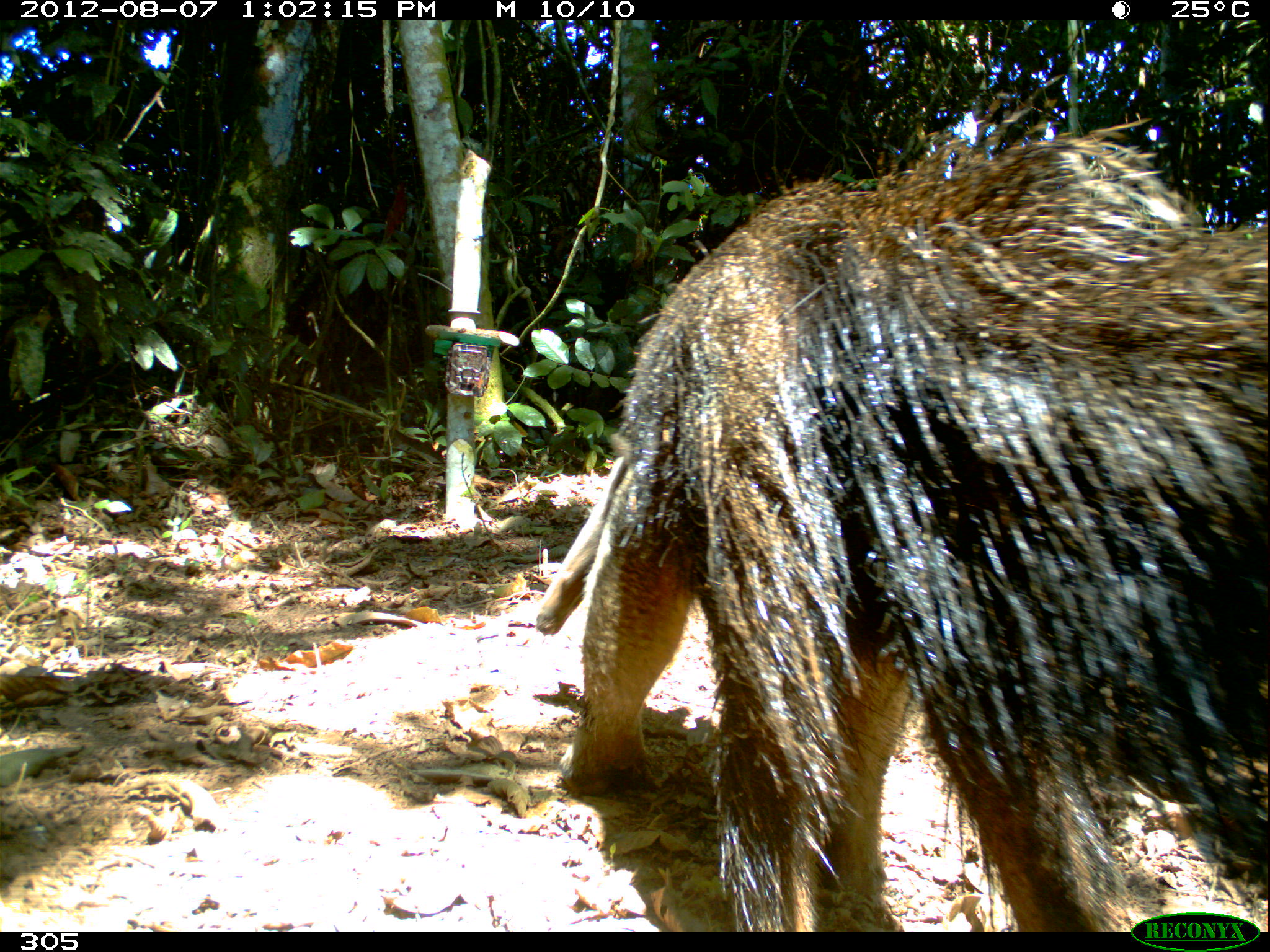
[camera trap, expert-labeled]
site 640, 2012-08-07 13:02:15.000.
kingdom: Animalia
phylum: Chordata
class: Mammalia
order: Pilosa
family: Myrmecophagidae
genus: Myrmecophaga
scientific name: Myrmecophaga tridactyla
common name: giant anteater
Myrmecophaga tridactyla (giant anteater).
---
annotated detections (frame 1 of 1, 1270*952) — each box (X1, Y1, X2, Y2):
myrmecophaga tridactyla: (528, 107, 1270, 931)